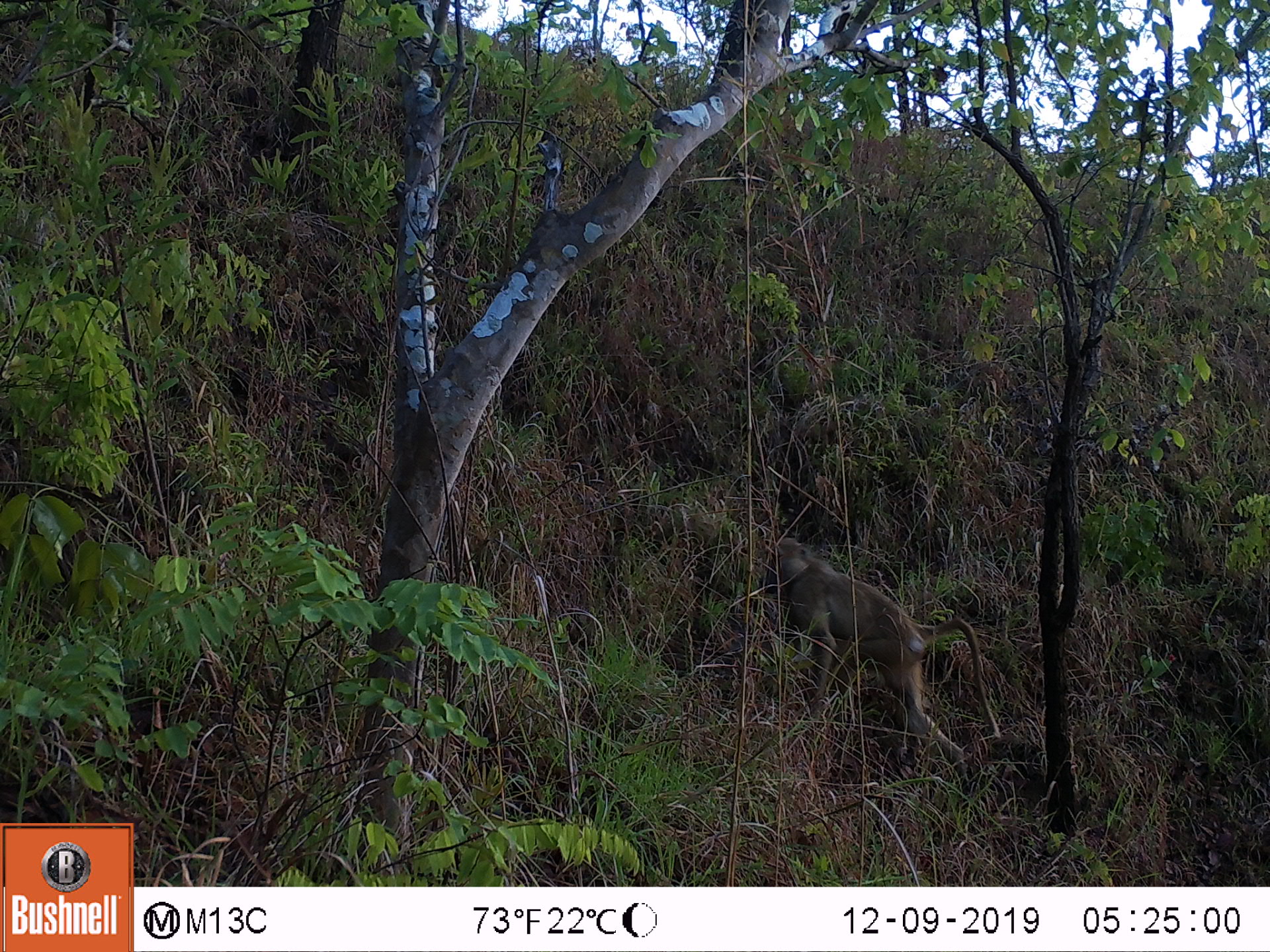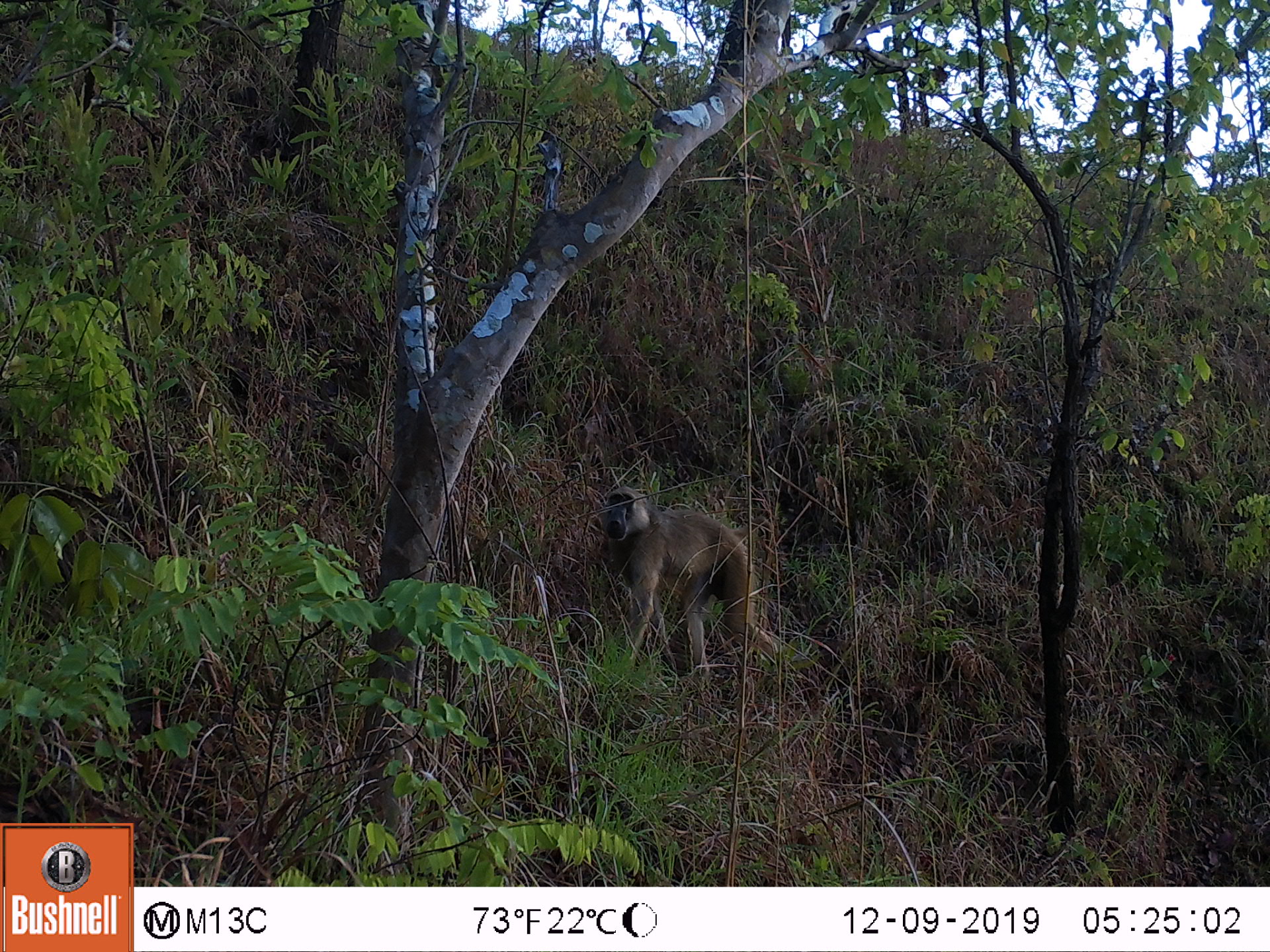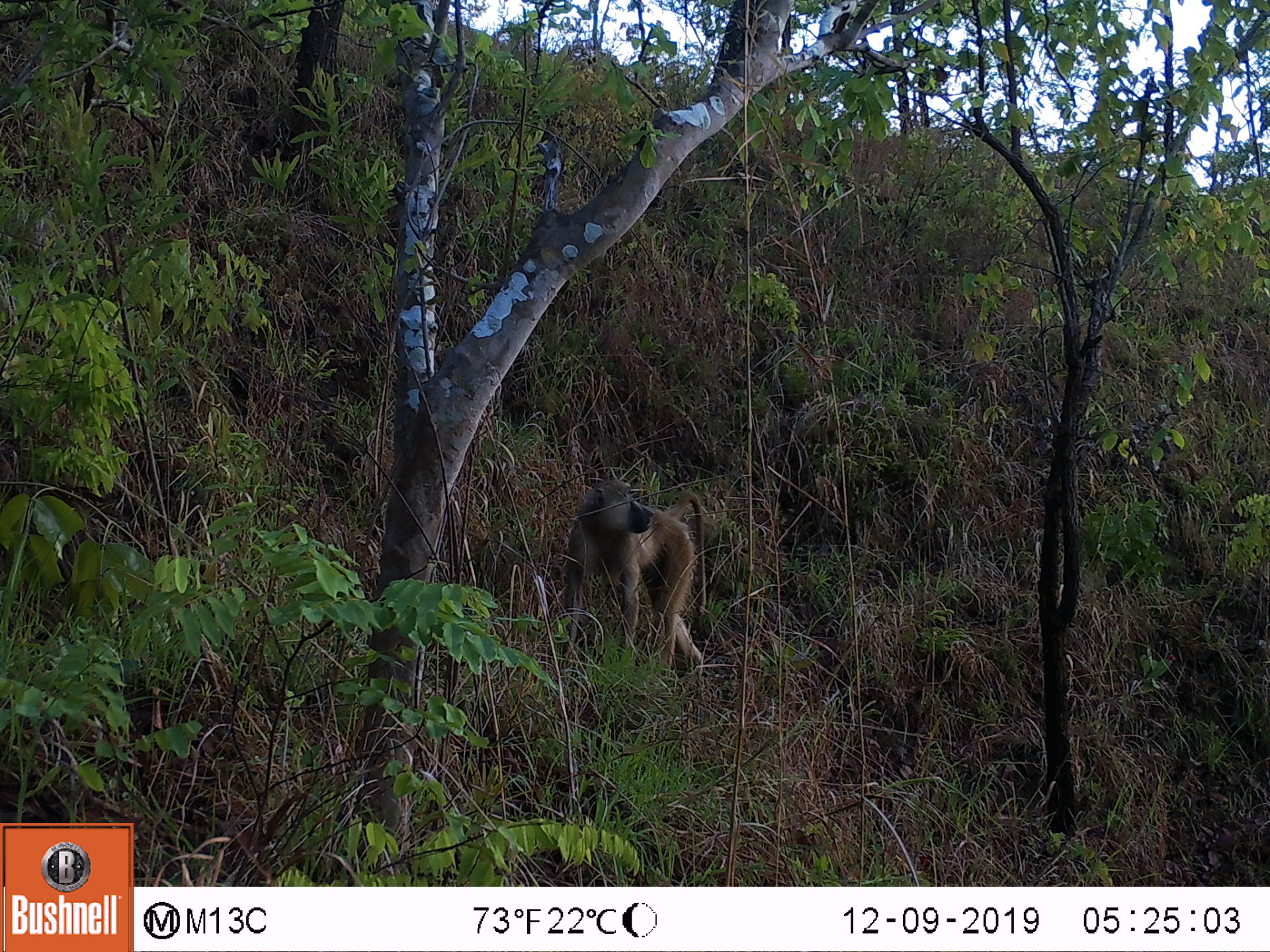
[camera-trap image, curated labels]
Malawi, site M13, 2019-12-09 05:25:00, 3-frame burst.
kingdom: Animalia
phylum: Chordata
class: Mammalia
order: Primates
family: Cercopithecidae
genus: Papio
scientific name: Papio cynocephalus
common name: yellow baboon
Yellow baboon (Papio cynocephalus), count 1.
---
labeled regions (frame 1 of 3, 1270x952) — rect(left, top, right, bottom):
yellow baboon: rect(759, 543, 996, 762)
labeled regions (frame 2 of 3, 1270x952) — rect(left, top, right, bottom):
yellow baboon: rect(595, 483, 782, 677)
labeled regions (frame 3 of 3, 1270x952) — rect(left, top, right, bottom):
yellow baboon: rect(558, 476, 712, 673)